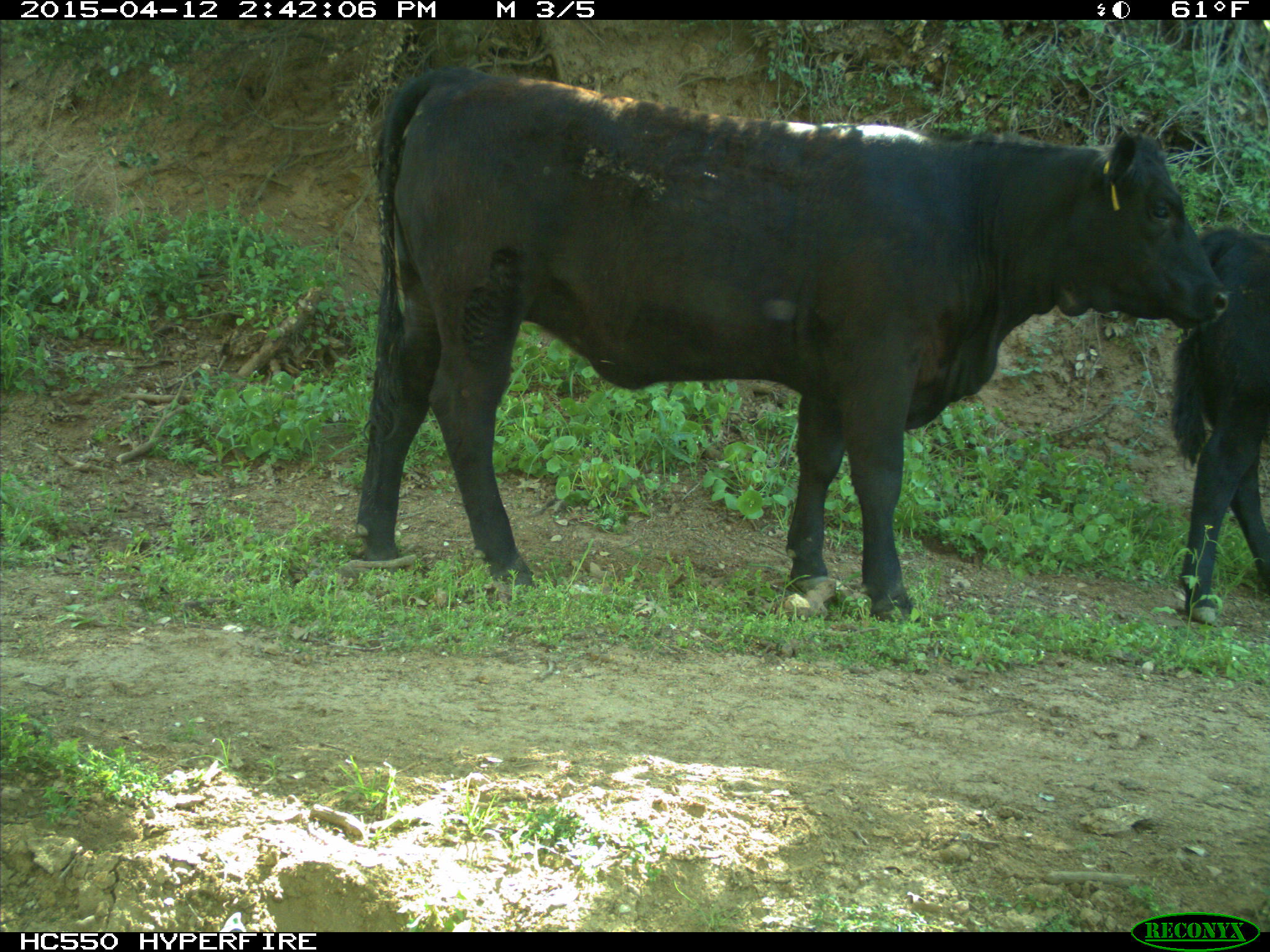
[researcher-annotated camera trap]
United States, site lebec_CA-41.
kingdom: Animalia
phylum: Chordata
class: Mammalia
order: Artiodactyla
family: Bovidae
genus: Bos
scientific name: Bos taurus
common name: domestic cow